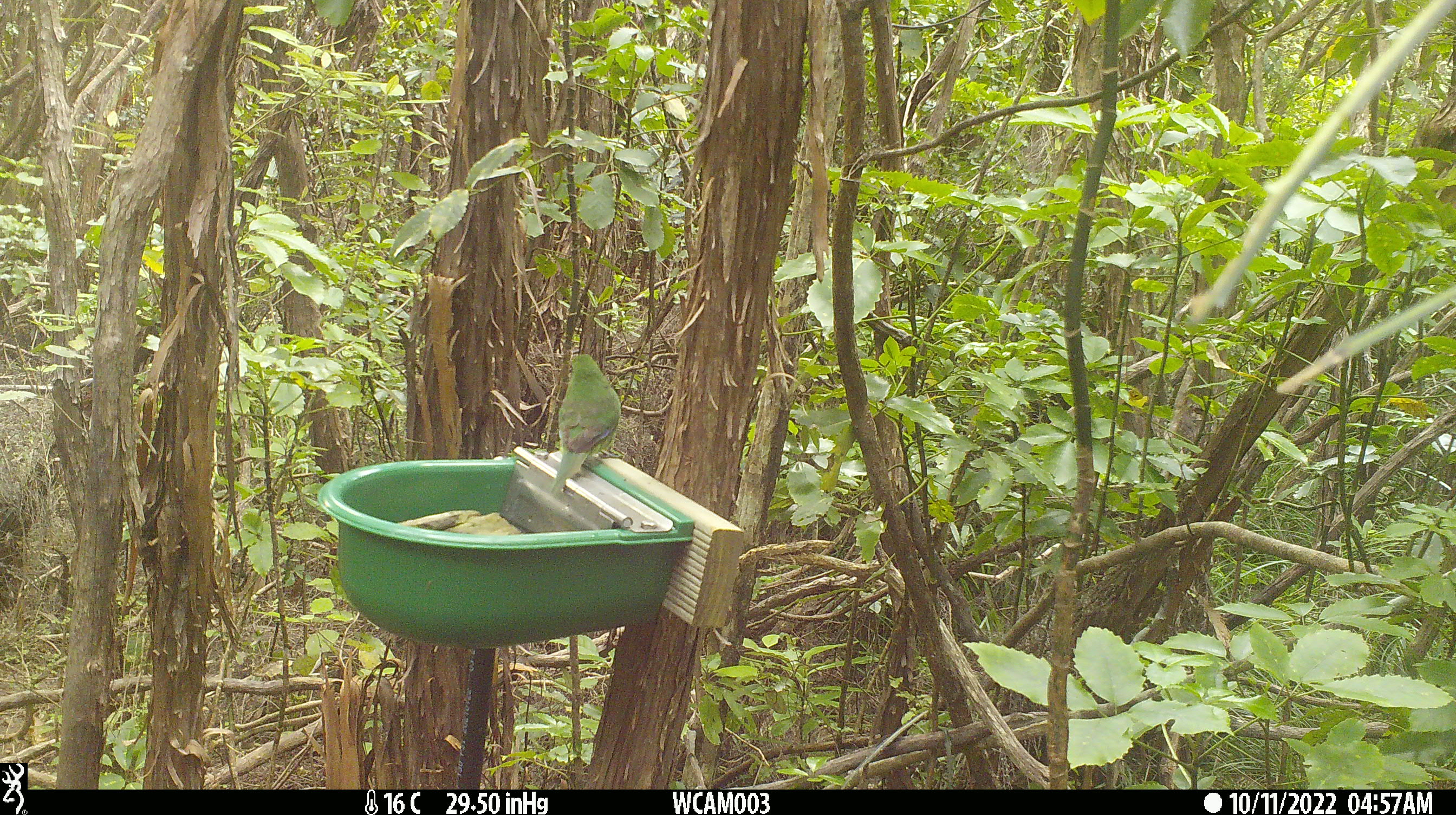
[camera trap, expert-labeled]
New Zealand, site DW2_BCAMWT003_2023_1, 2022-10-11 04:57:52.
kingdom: Animalia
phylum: Chordata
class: Aves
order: Psittaciformes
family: Psittaculidae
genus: Cyanoramphus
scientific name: Cyanoramphus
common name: parakeet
Parakeet (Cyanoramphus).